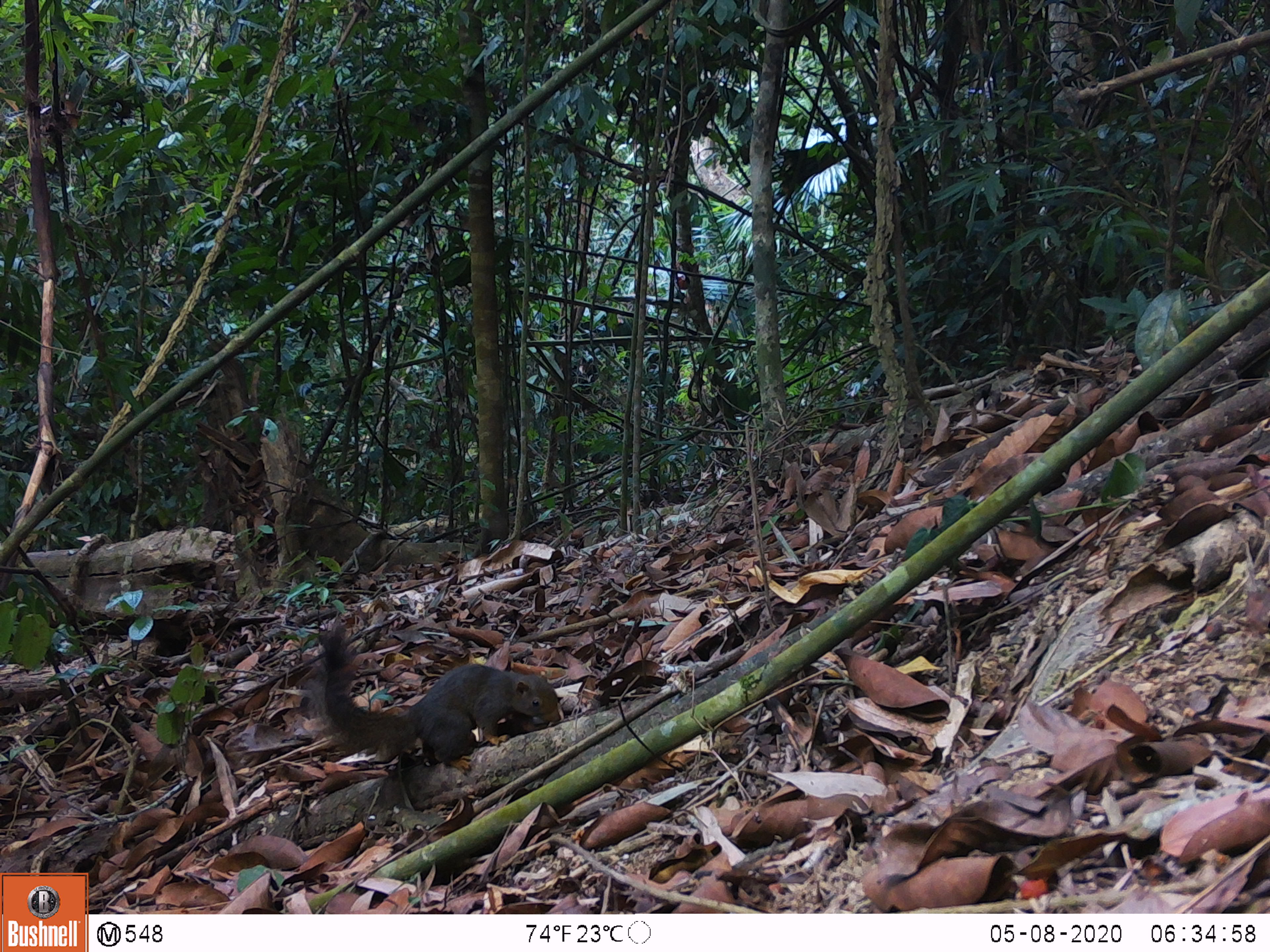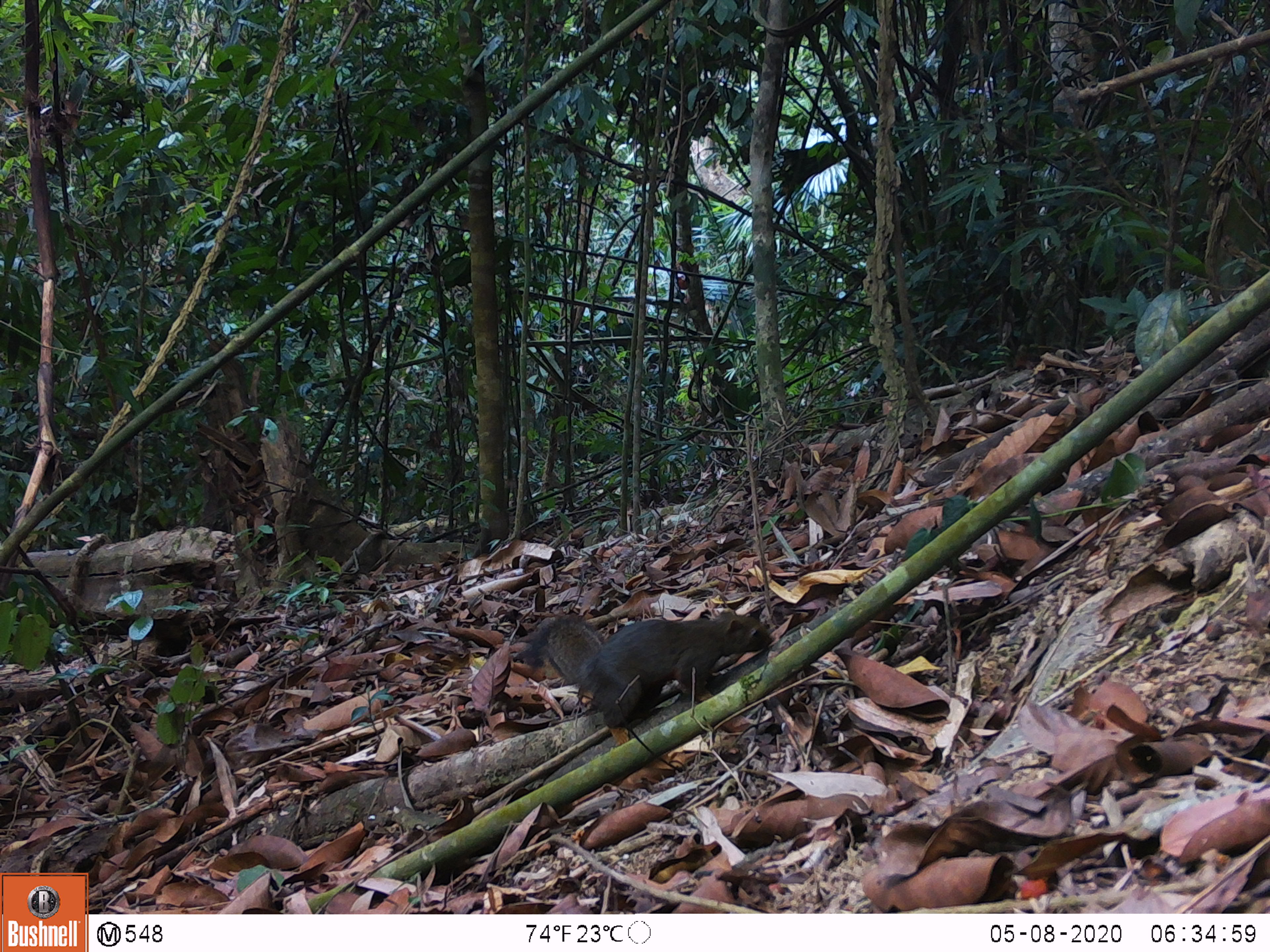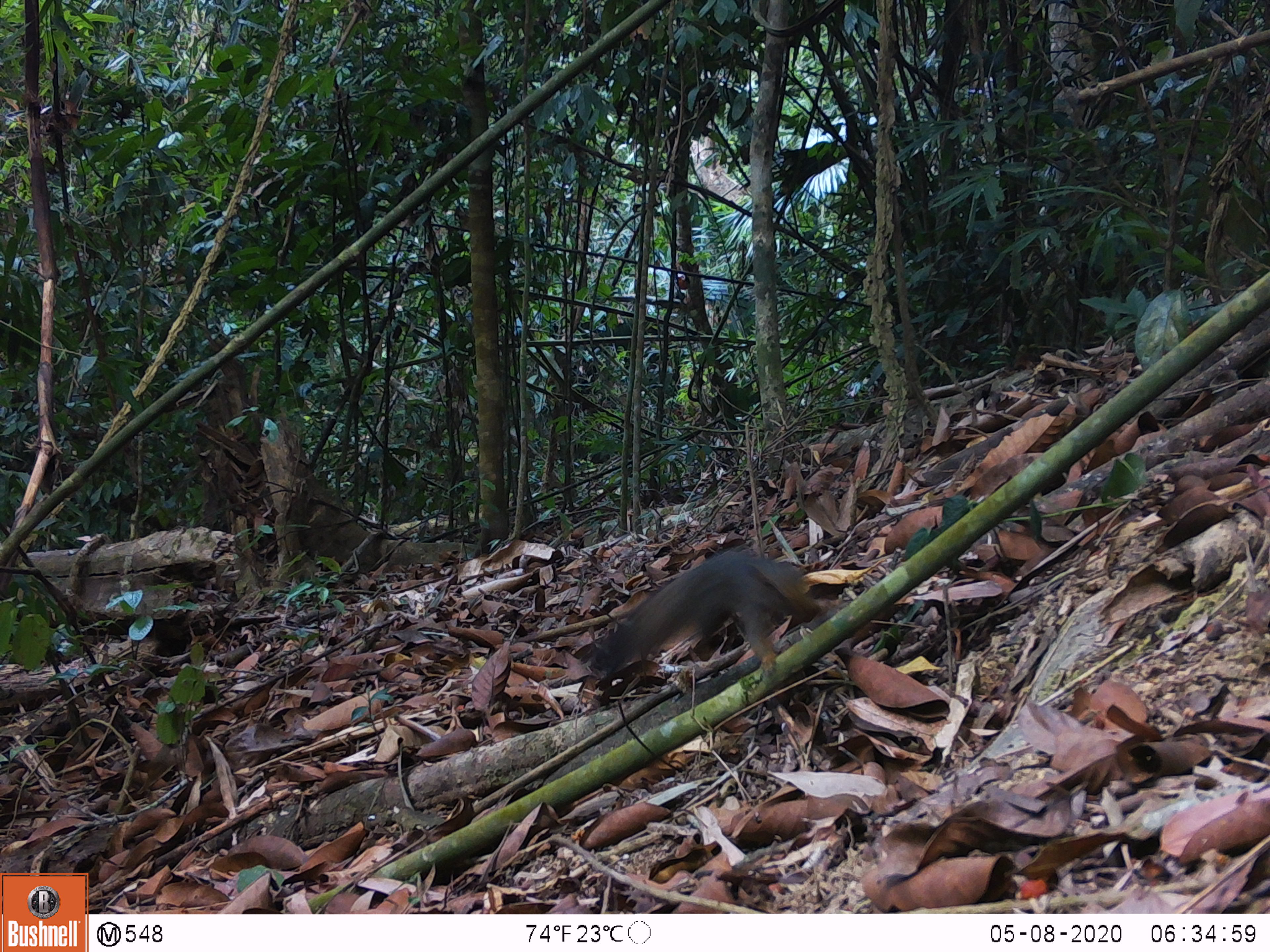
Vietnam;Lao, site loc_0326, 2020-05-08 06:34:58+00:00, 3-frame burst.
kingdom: Animalia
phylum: Chordata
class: Mammalia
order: Rodentia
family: Sciuridae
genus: Callosciurus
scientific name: Callosciurus erythraeus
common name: pallas's squirrel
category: pallass squirrel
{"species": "pallass squirrel (pallas's squirrel) (Callosciurus erythraeus)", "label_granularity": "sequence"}